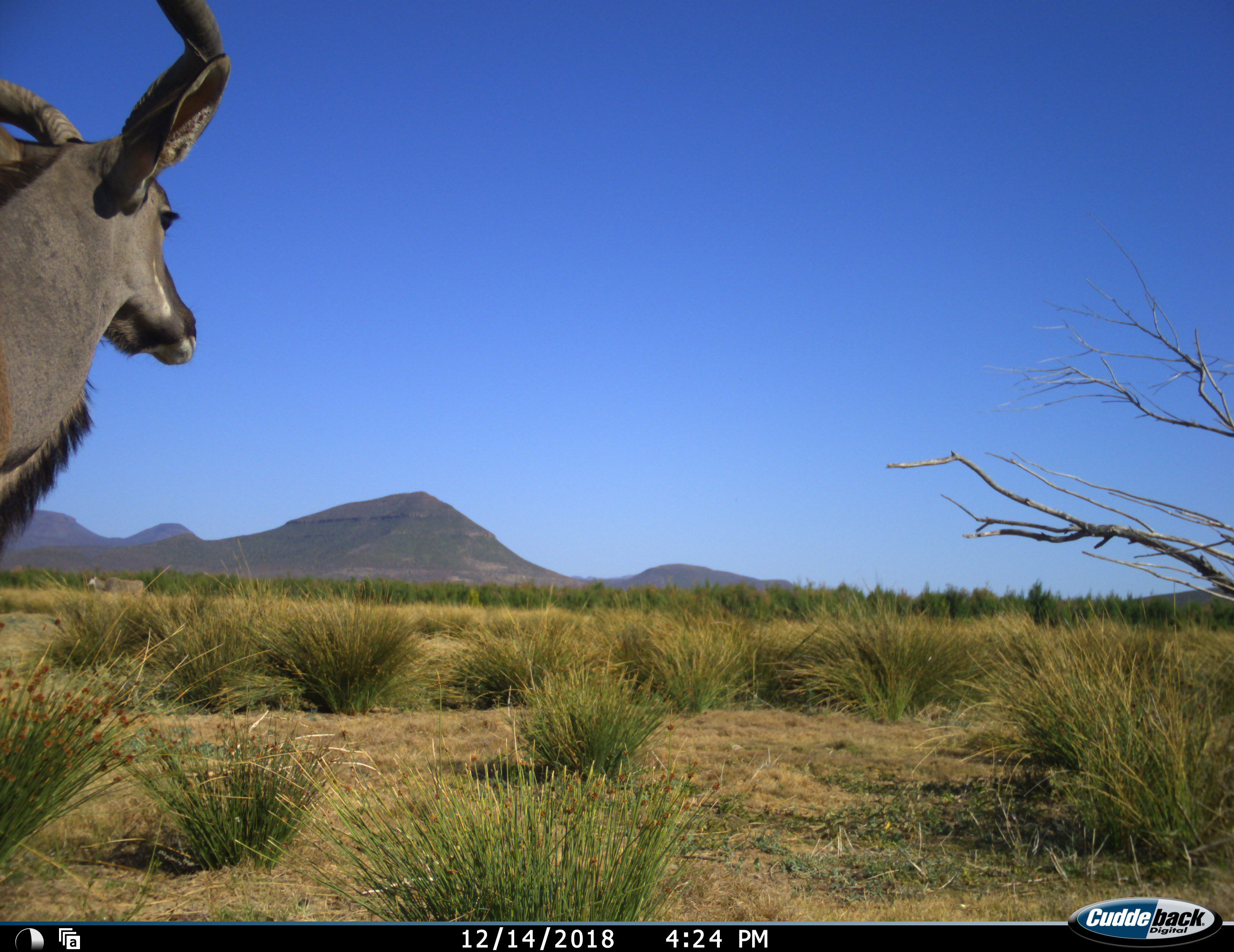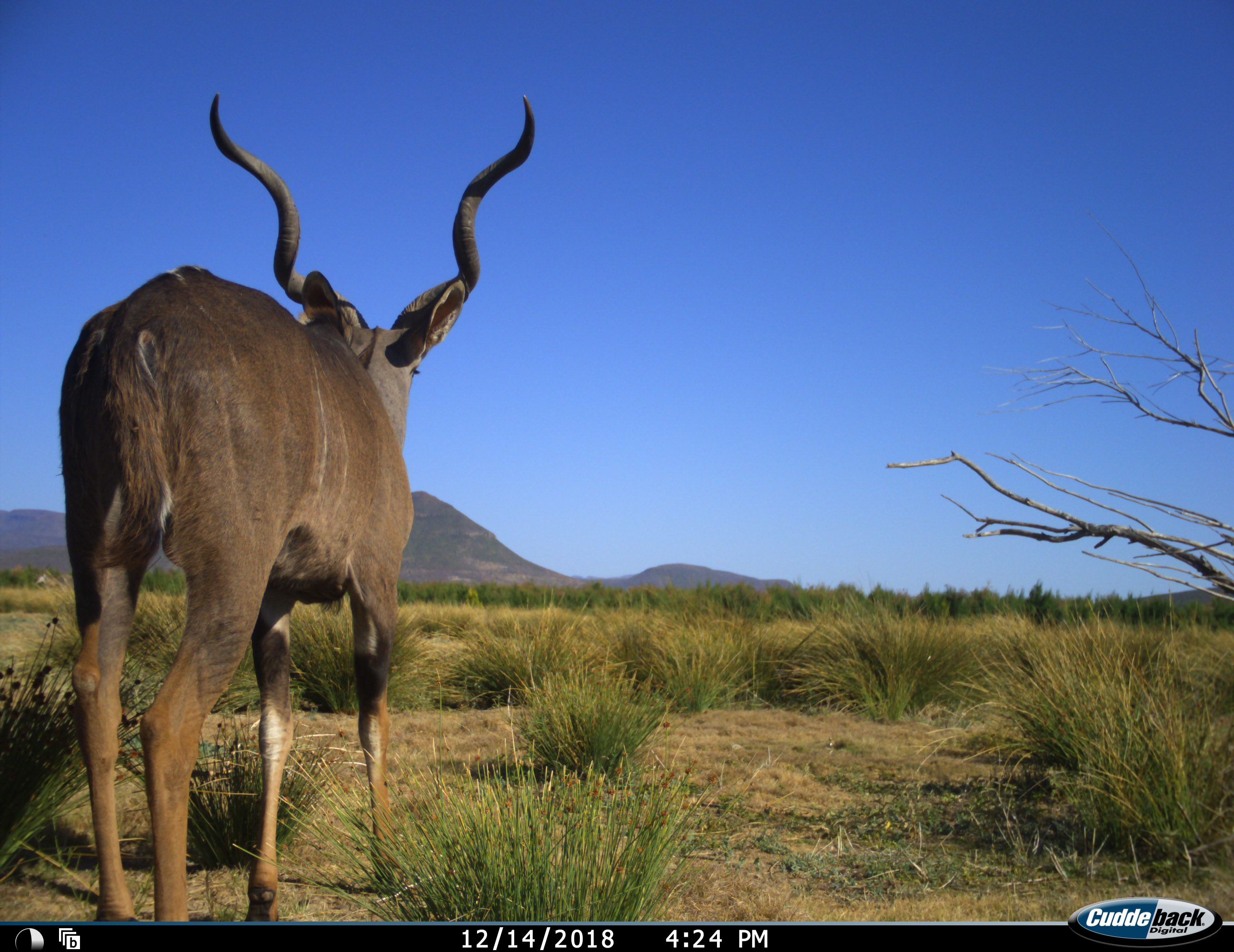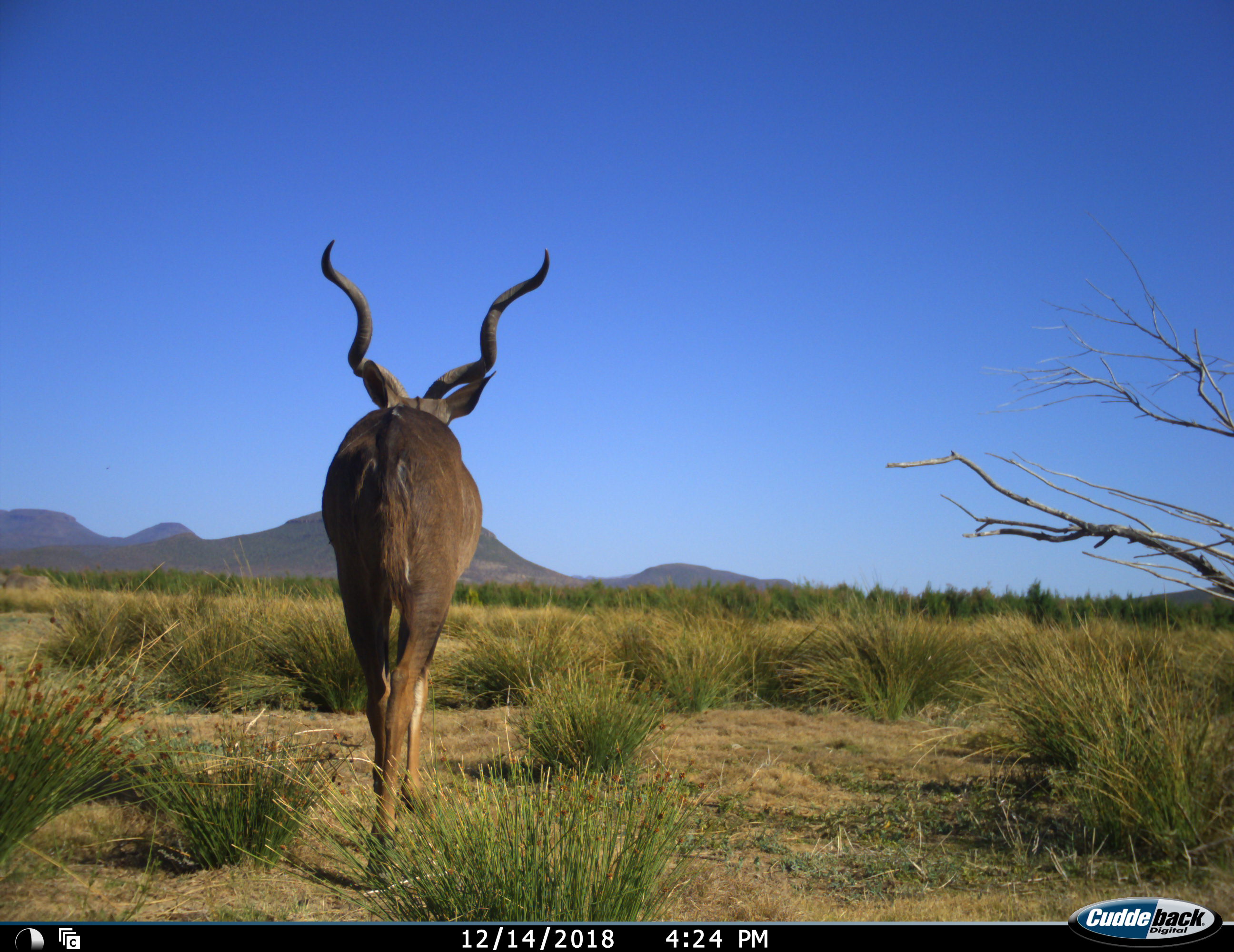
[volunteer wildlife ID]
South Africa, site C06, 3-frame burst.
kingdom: Animalia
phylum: Chordata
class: Mammalia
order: Artiodactyla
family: Bovidae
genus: Tragelaphus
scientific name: Tragelaphus strepsiceros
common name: greater kudu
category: kudu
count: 1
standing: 20%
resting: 0%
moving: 80%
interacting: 0%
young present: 0%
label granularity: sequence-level